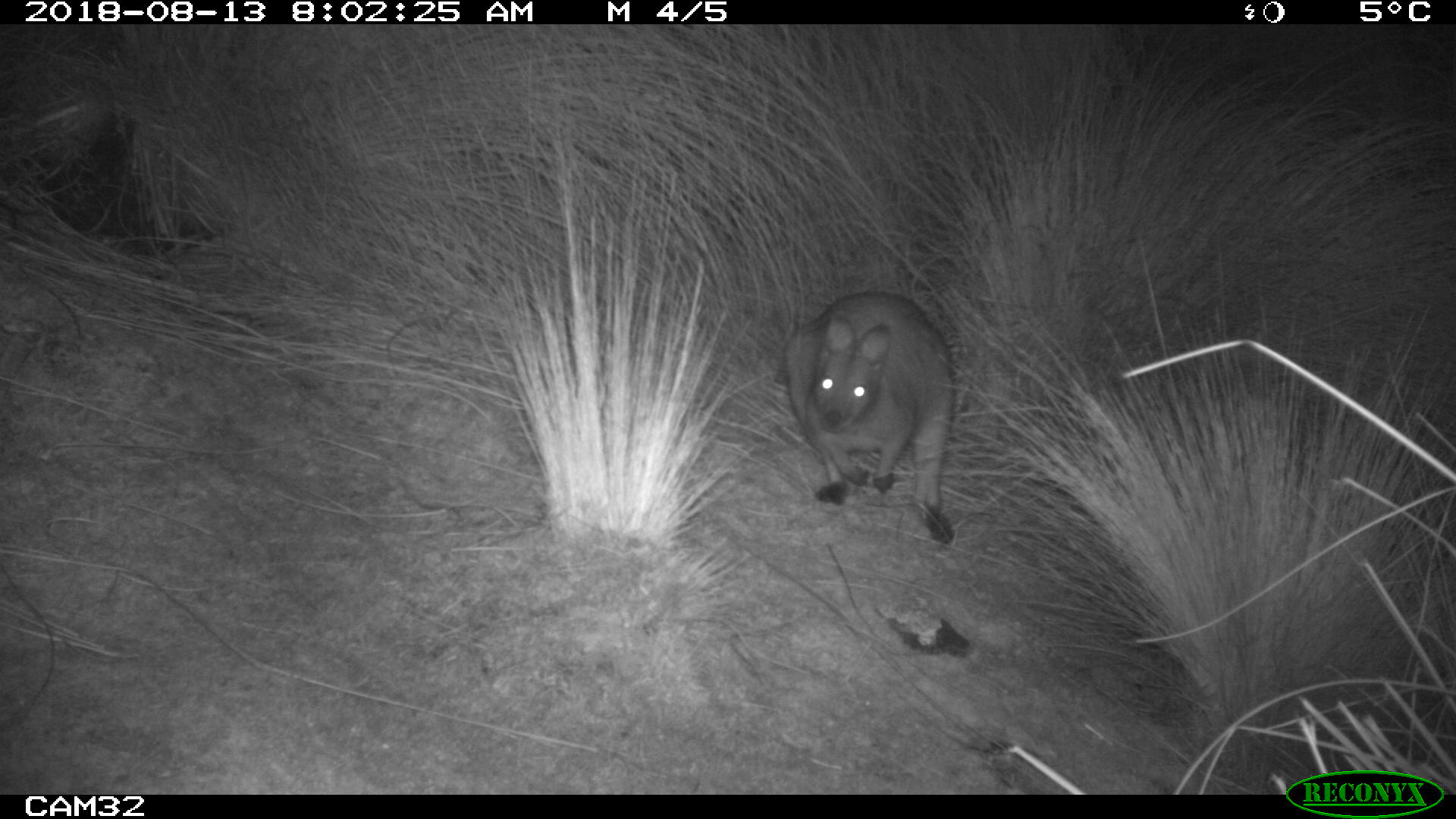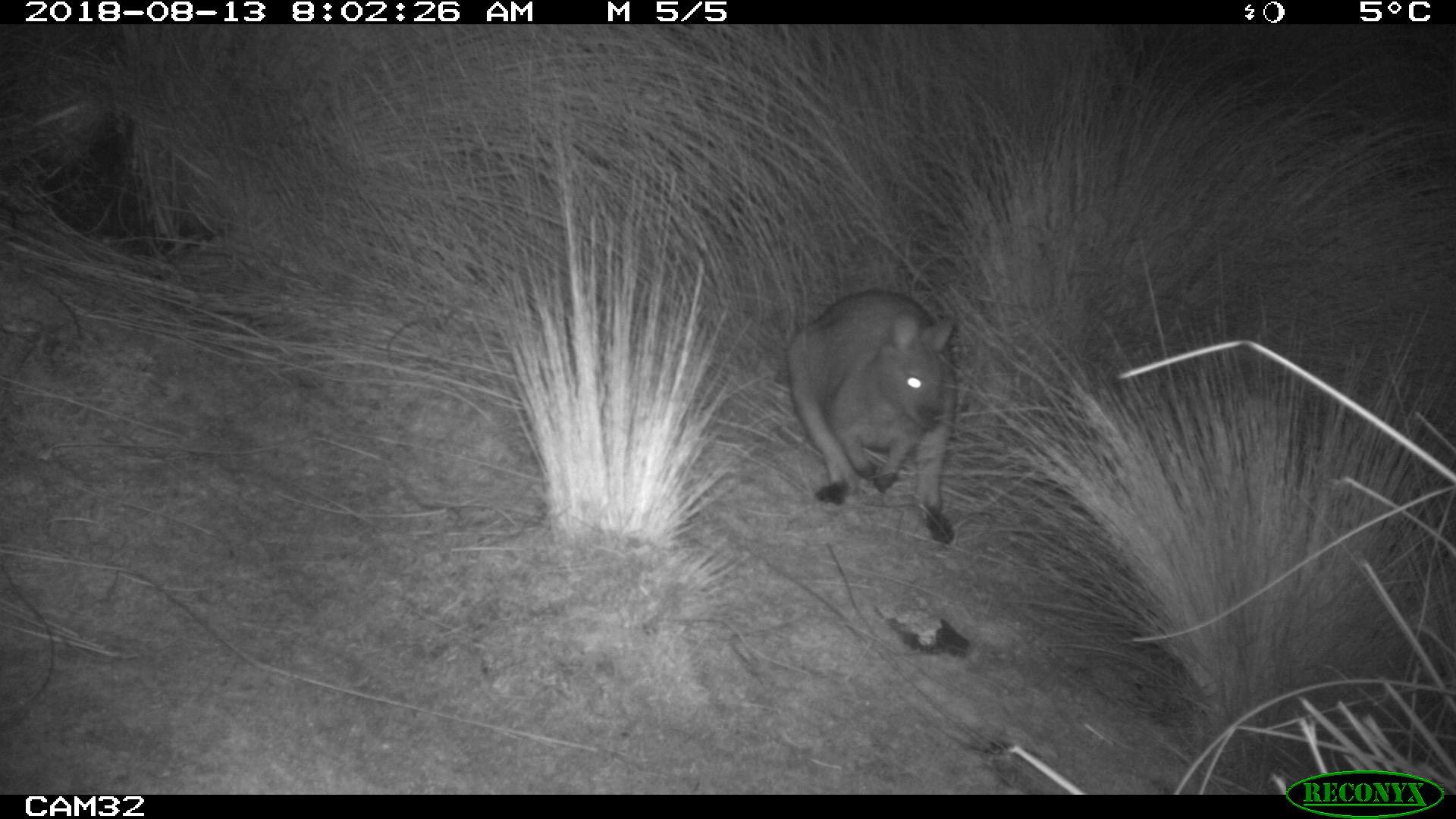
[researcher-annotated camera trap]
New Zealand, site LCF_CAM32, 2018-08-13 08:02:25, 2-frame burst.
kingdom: Animalia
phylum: Chordata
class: Mammalia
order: Diprotodontia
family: Macropodidae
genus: Notamacropus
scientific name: Notamacropus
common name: wallaby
Wallaby (Notamacropus).